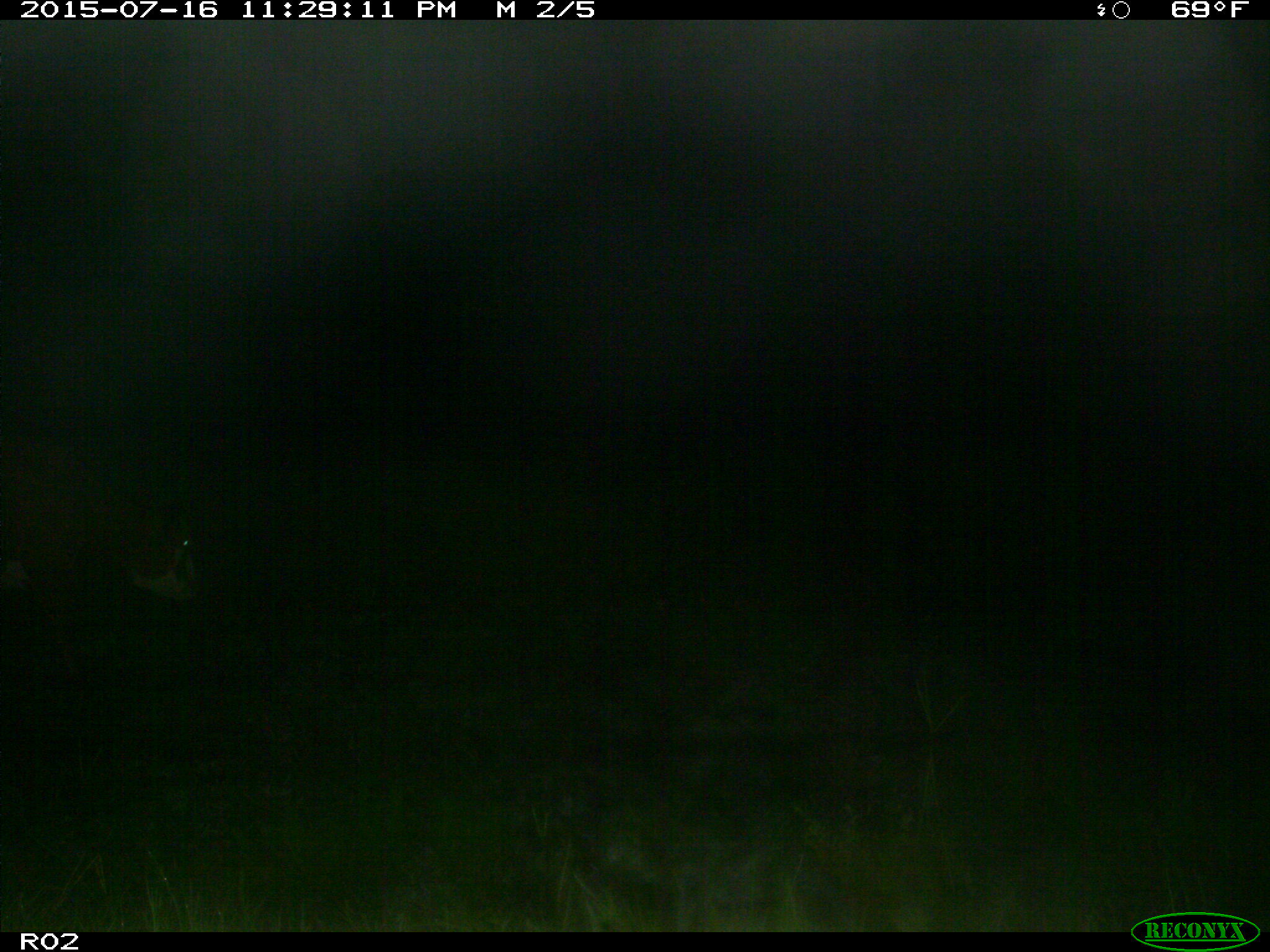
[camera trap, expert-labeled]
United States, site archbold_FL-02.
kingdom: Animalia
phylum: Chordata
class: Mammalia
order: Artiodactyla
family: Bovidae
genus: Bos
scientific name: Bos taurus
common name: domestic cow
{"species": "Bos taurus (domestic cow)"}